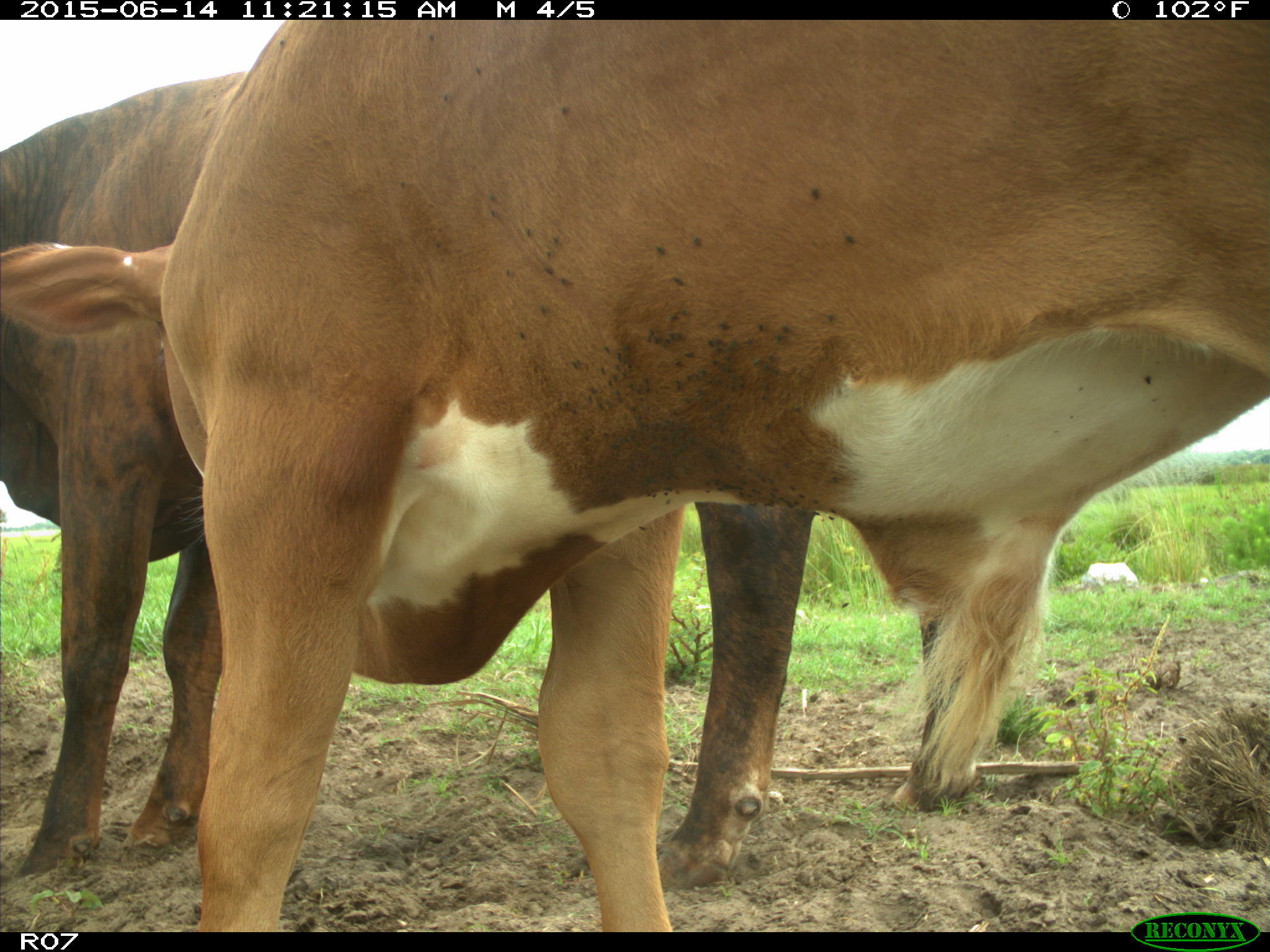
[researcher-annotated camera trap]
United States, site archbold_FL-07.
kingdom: Animalia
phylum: Chordata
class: Mammalia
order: Artiodactyla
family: Bovidae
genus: Bos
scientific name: Bos taurus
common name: domestic cow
Bos taurus (domestic cow).